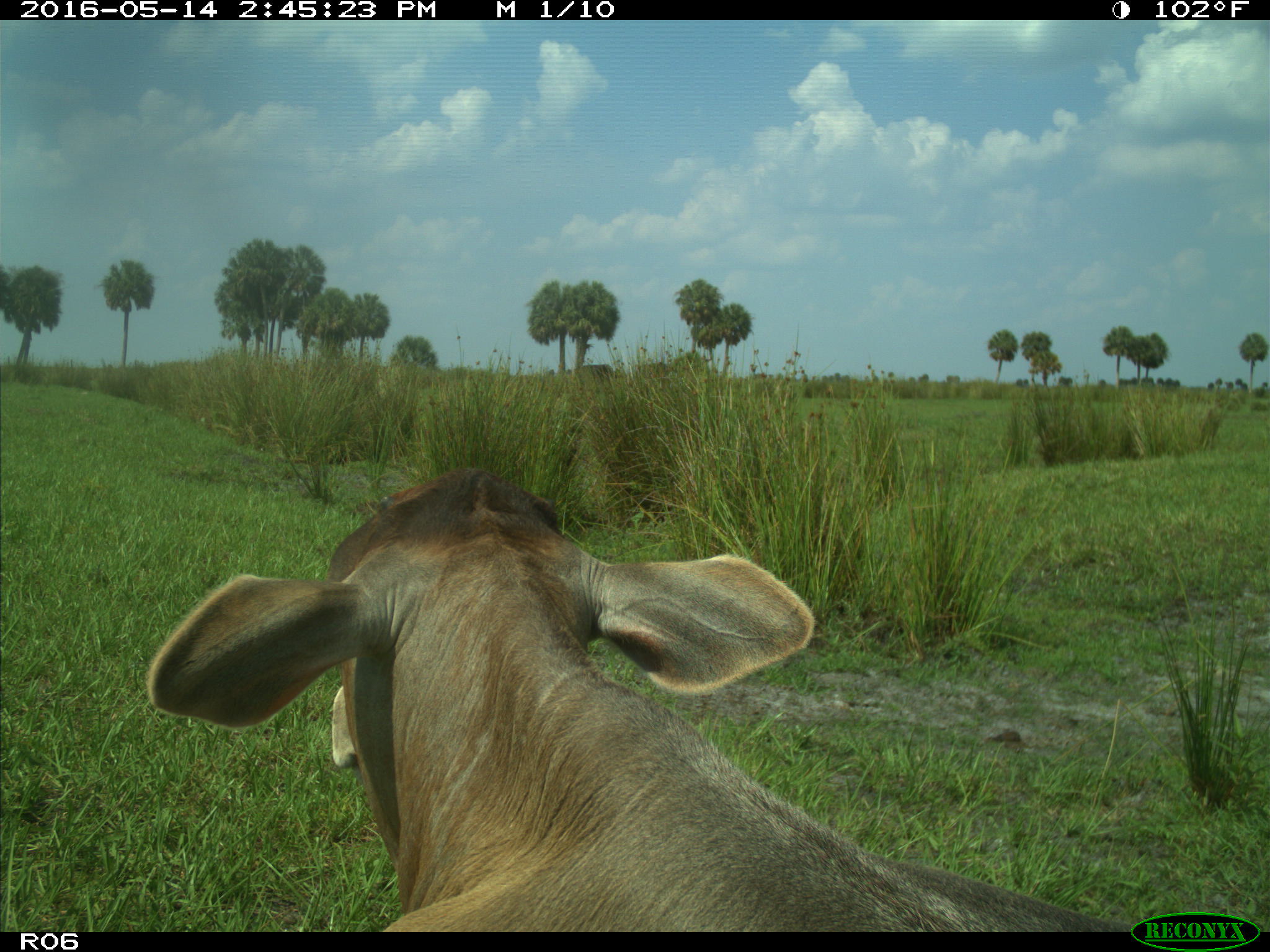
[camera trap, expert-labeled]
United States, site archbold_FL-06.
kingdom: Animalia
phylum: Chordata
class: Mammalia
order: Artiodactyla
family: Bovidae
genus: Bos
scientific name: Bos taurus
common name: domestic cow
Bos taurus (domestic cow).